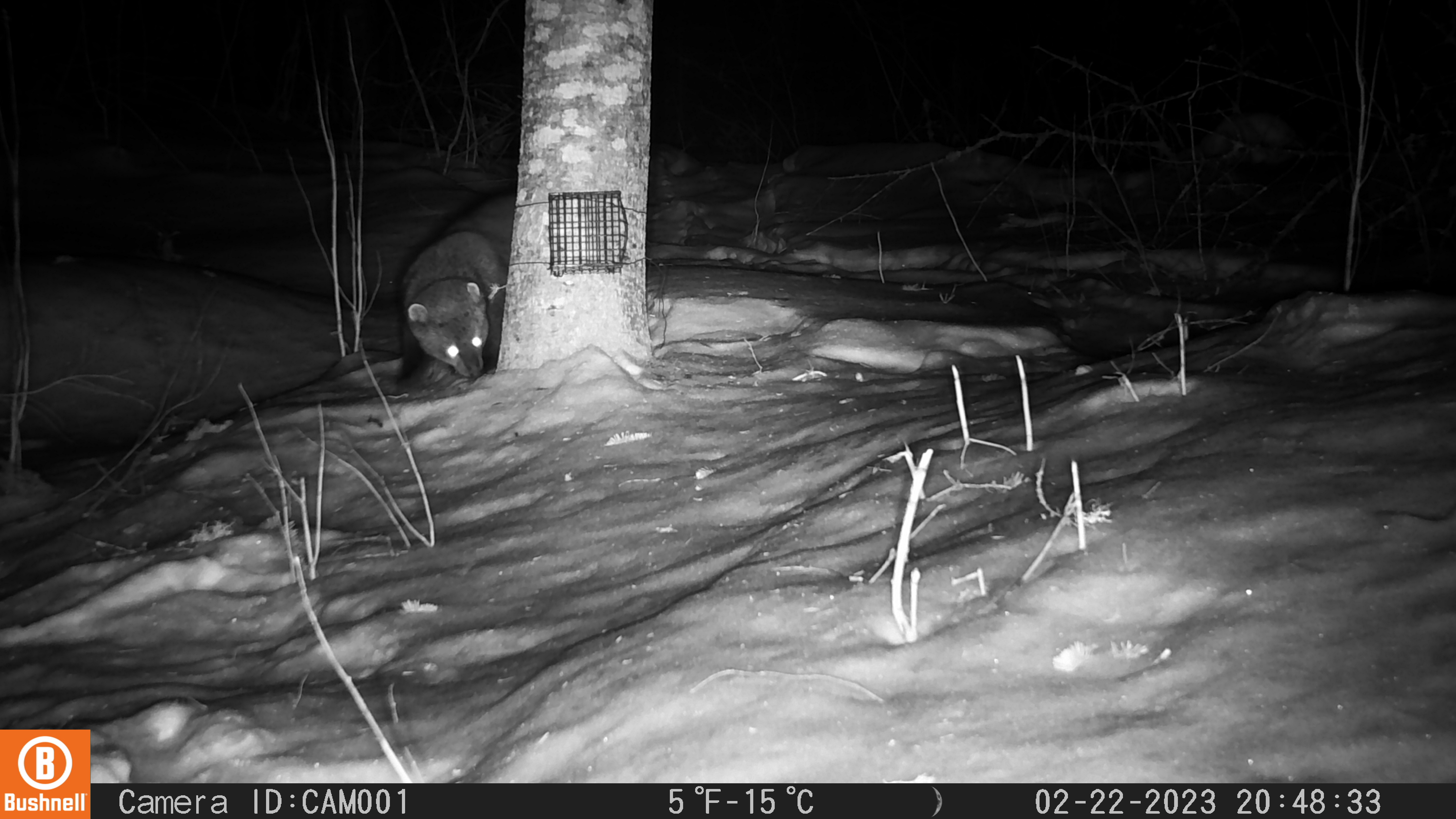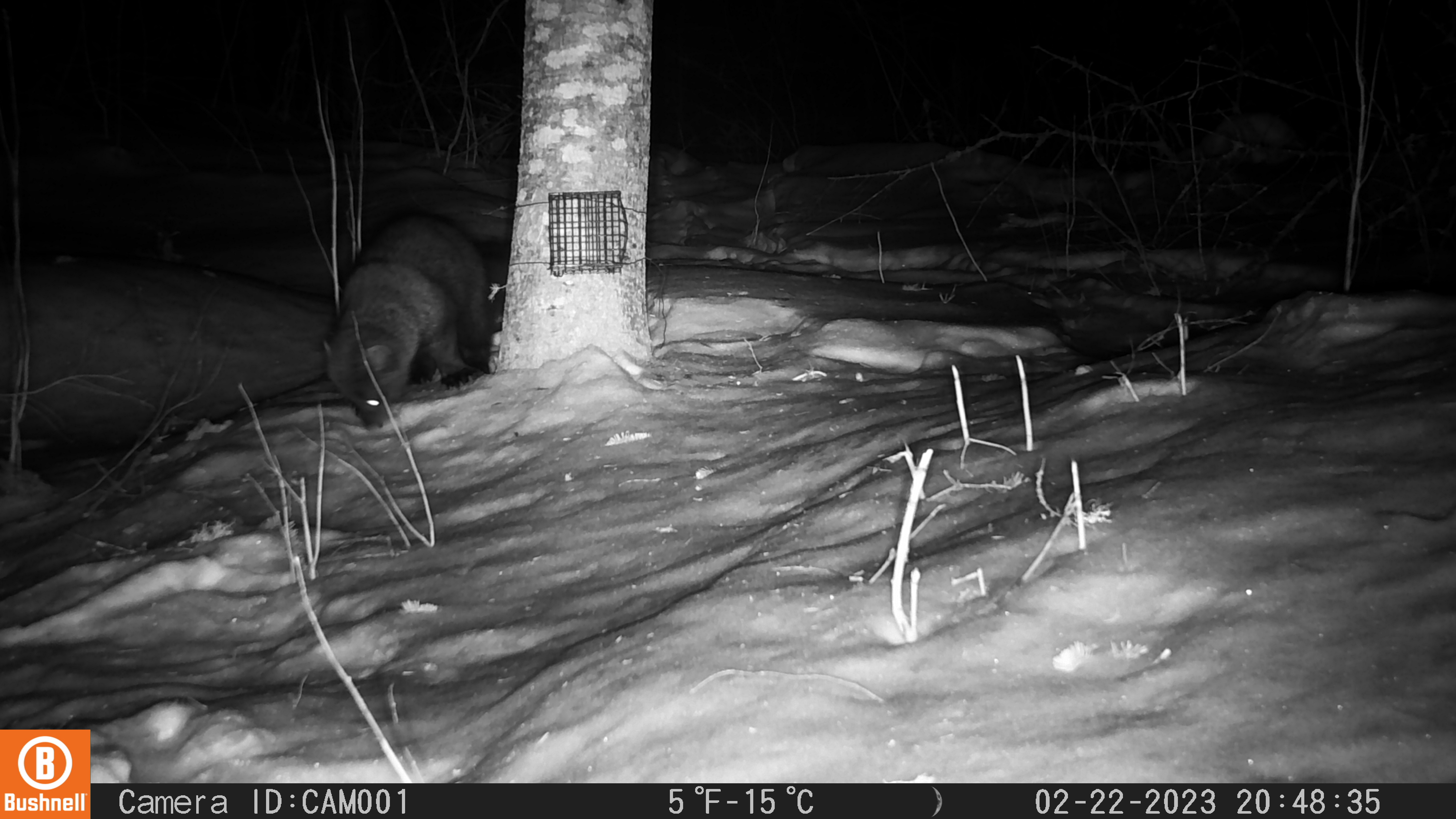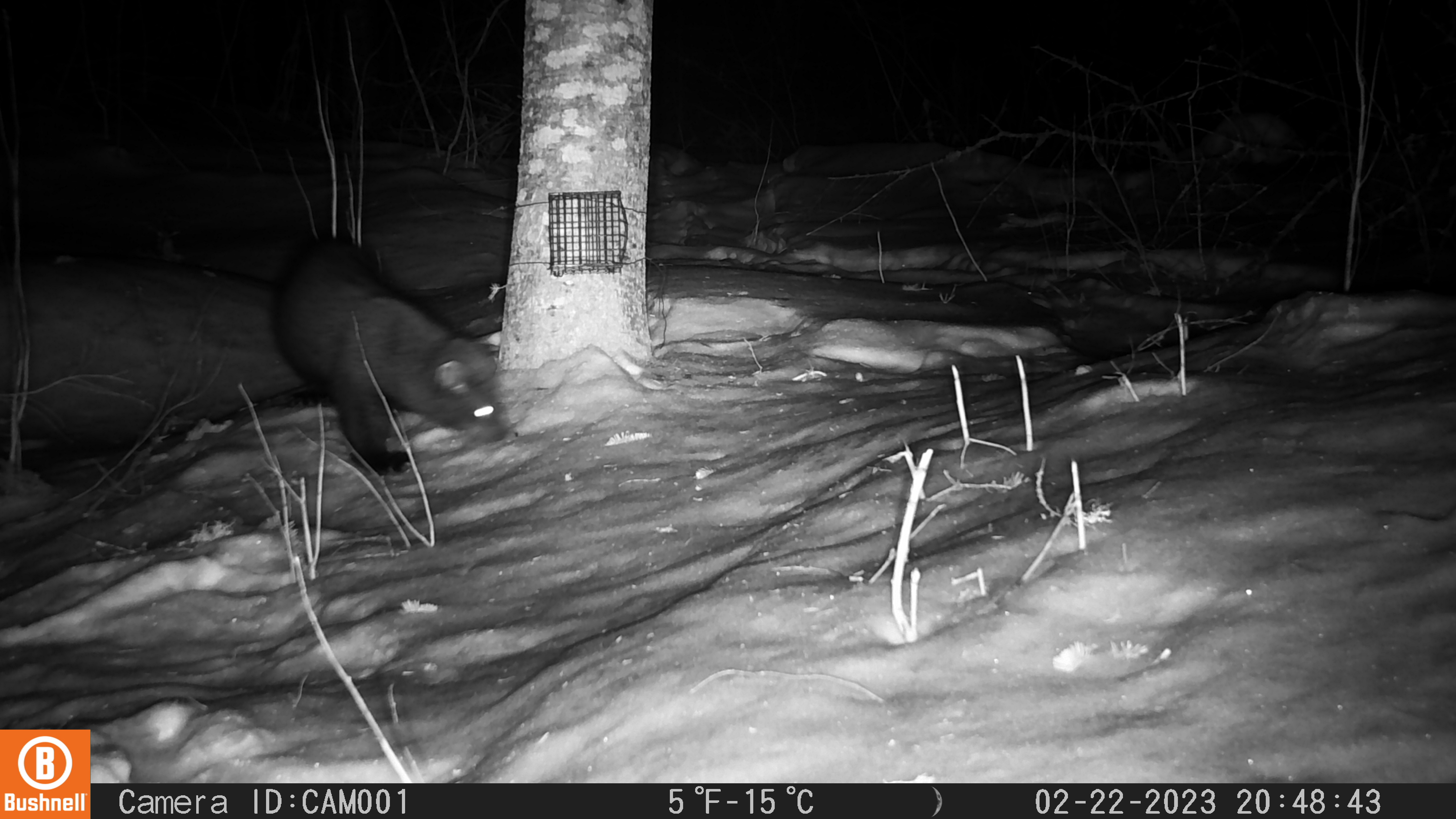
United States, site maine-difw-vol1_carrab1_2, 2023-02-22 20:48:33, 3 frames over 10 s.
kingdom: Animalia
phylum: Chordata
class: Mammalia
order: Carnivora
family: Mustelidae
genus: Pekania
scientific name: Pekania pennanti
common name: fisher